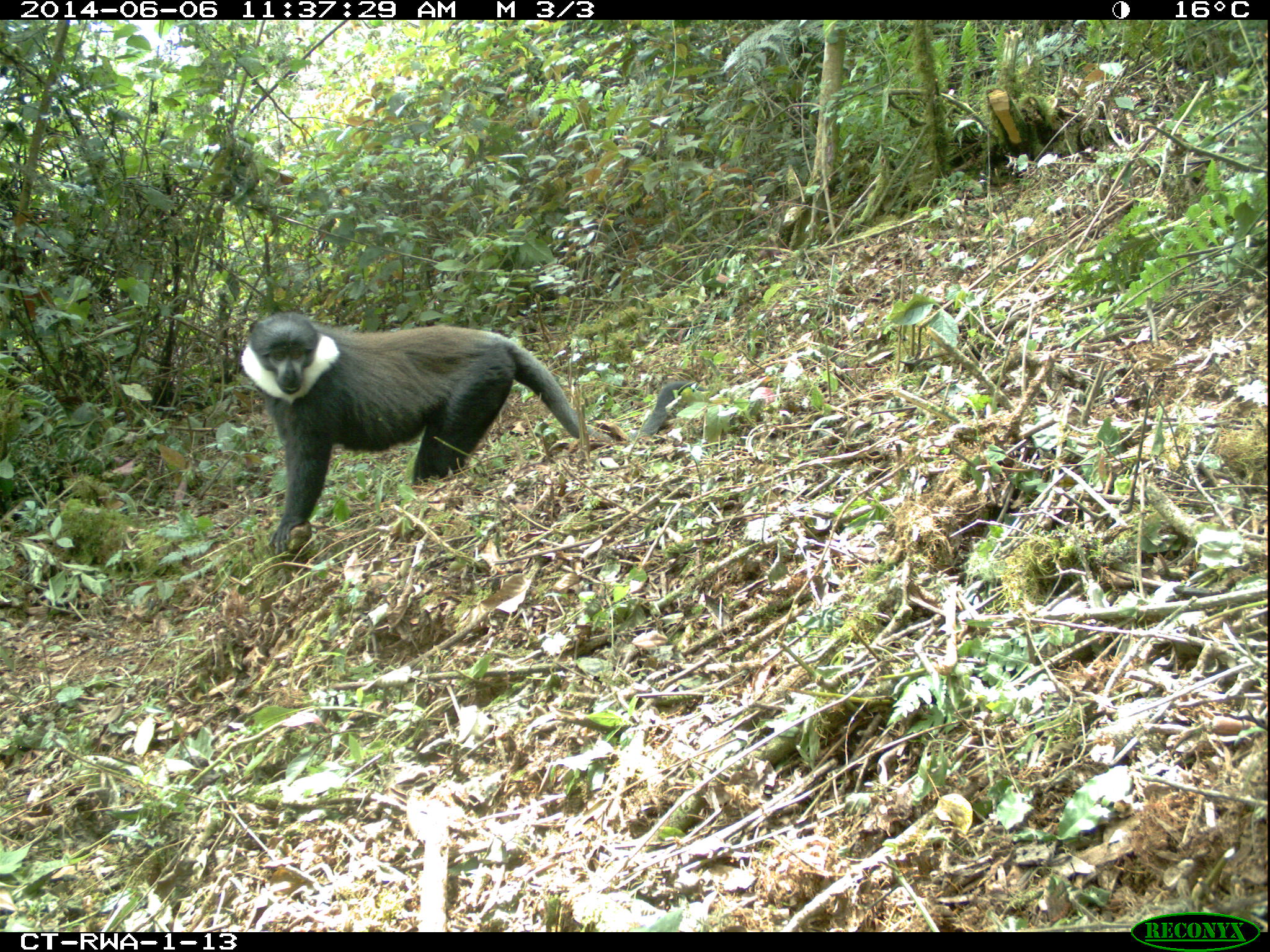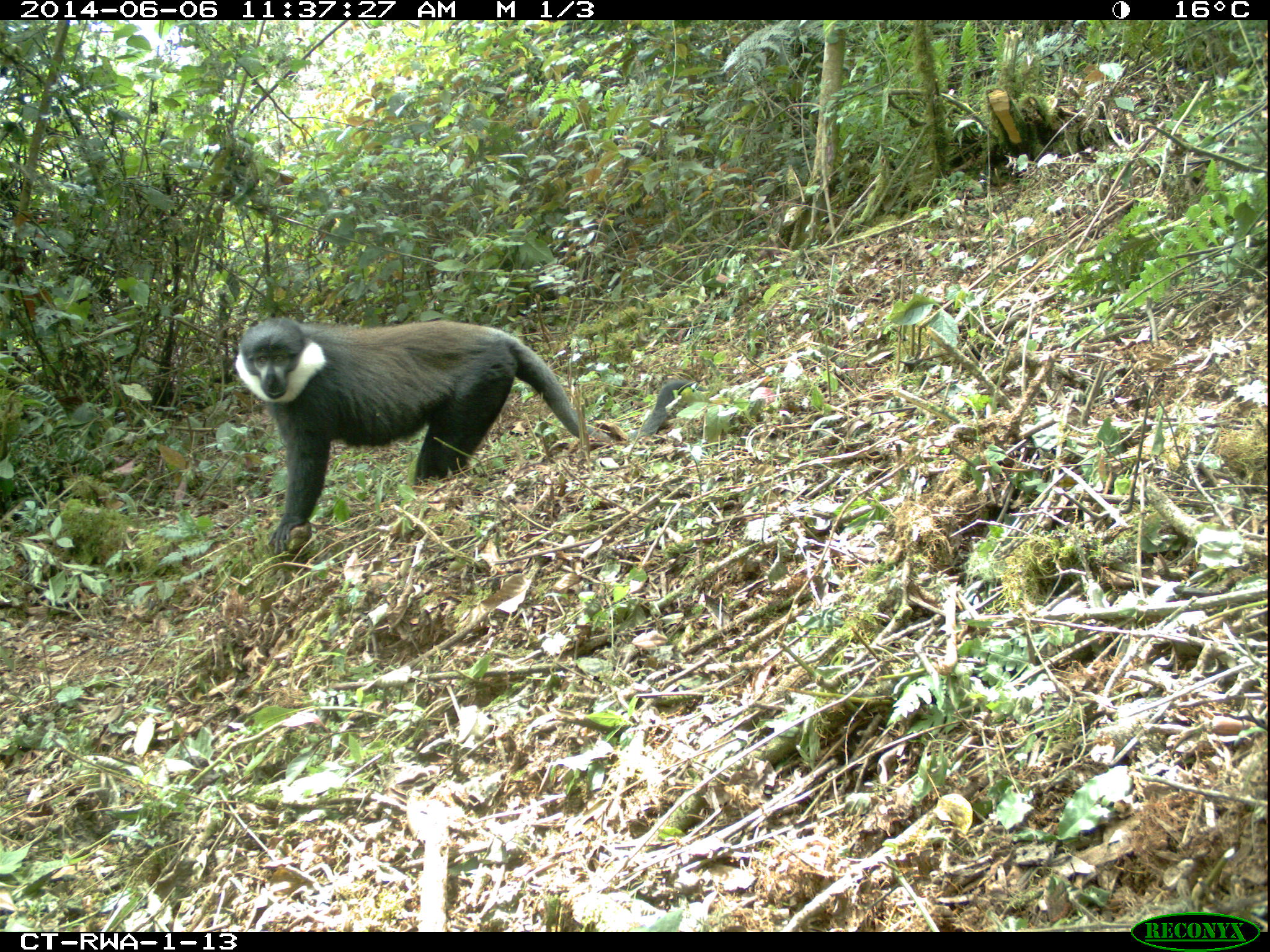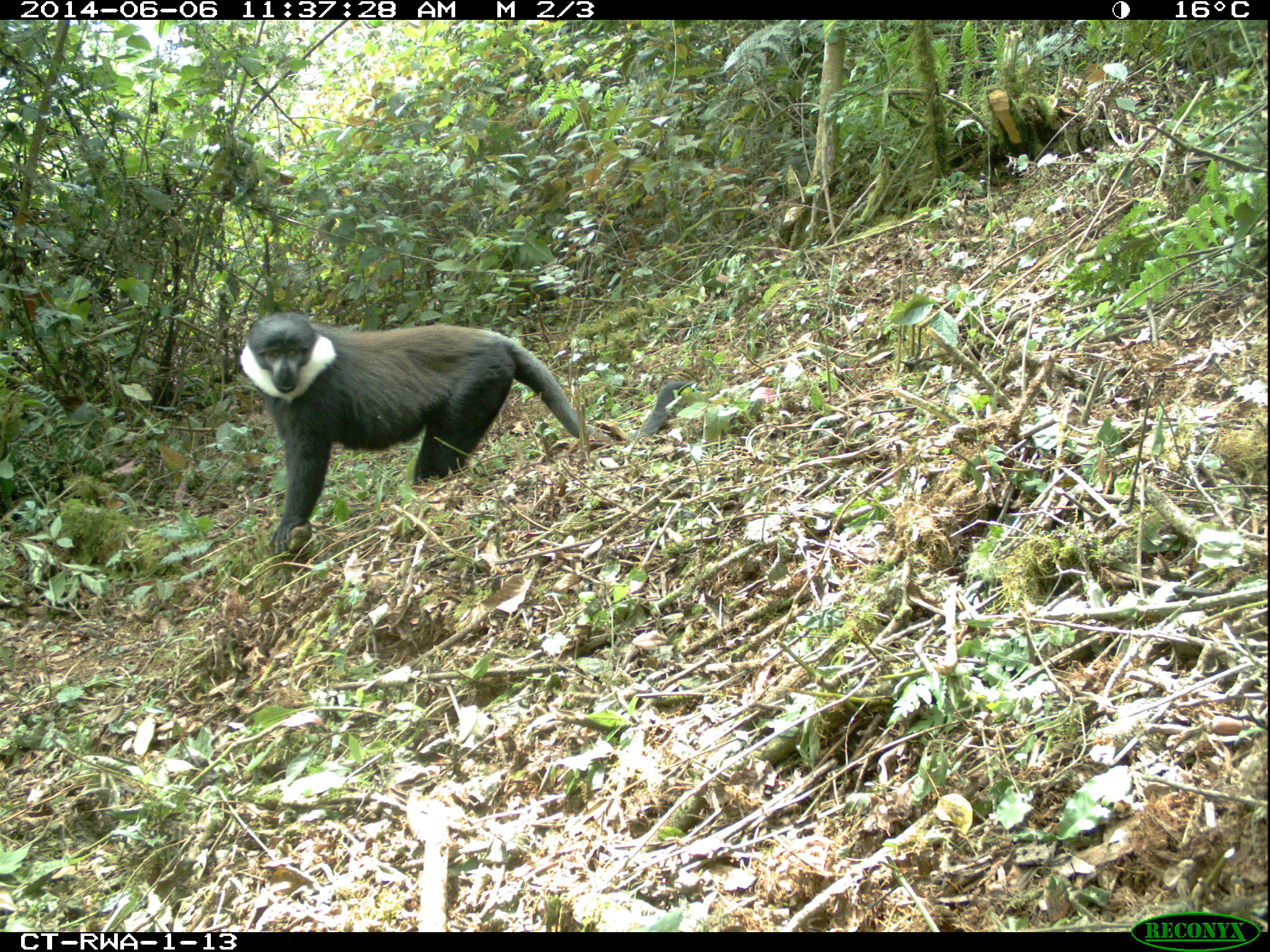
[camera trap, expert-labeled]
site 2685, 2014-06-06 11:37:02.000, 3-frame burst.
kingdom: Animalia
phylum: Chordata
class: Mammalia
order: Primates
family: Cercopithecidae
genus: Allochrocebus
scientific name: Allochrocebus lhoesti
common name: l'hoest's monkey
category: cercopithecus lhoesti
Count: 1.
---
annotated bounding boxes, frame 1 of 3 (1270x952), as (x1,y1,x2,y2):
cercopithecus lhoesti: (241,312,709,554)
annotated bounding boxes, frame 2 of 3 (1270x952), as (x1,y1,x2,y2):
cercopithecus lhoesti: (234,317,709,554)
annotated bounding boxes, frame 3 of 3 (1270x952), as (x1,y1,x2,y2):
cercopithecus lhoesti: (239,310,704,554)